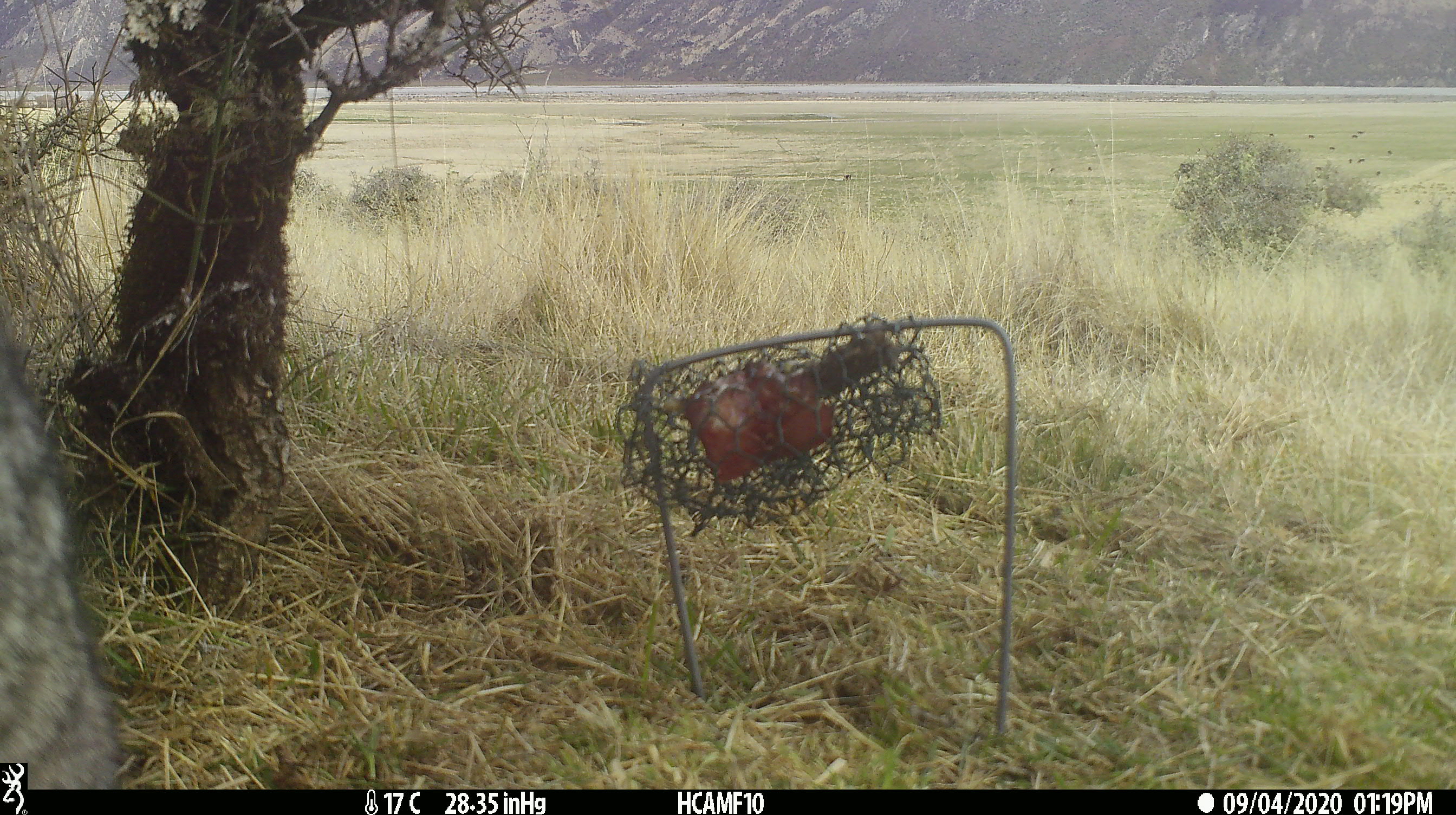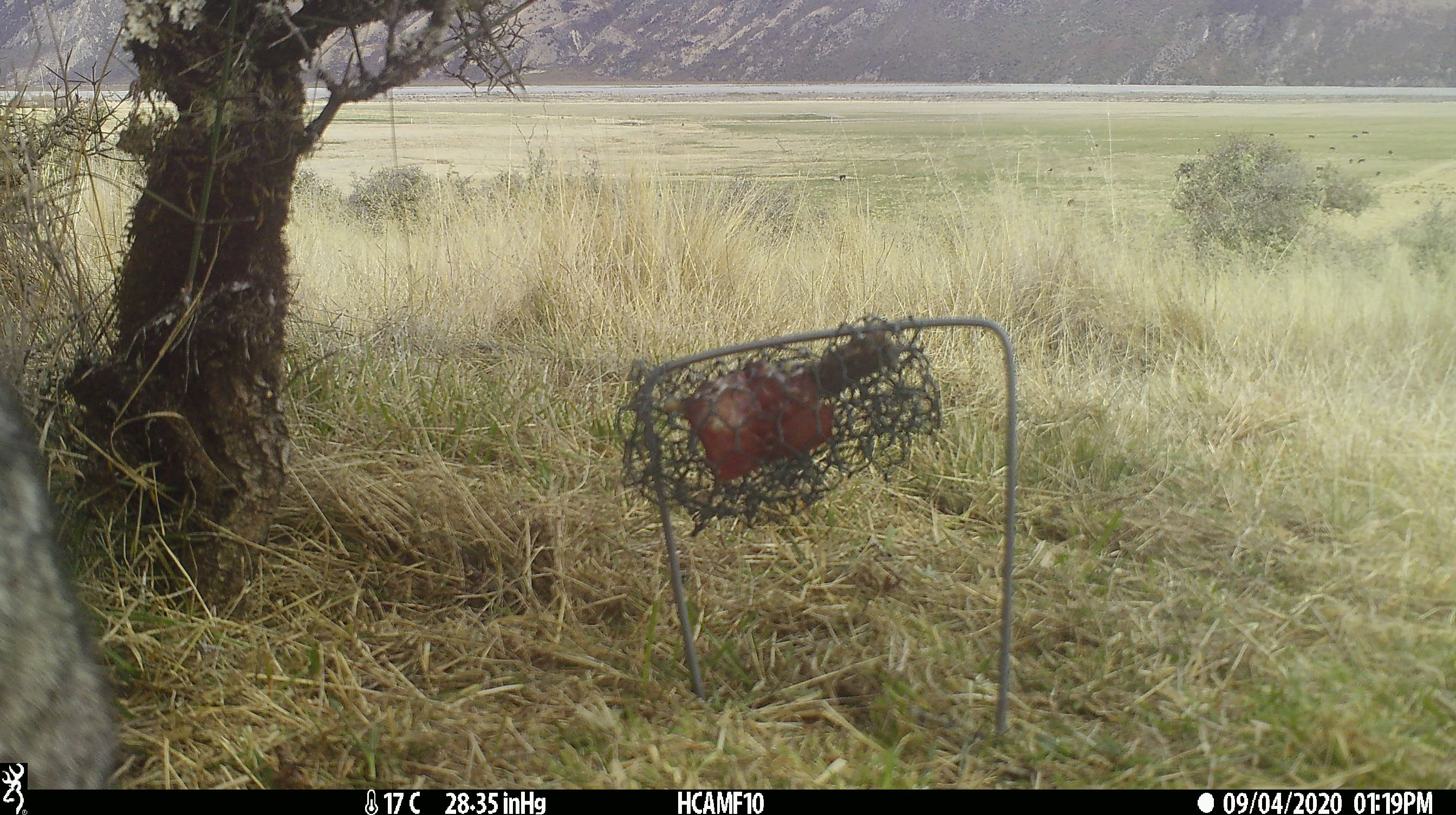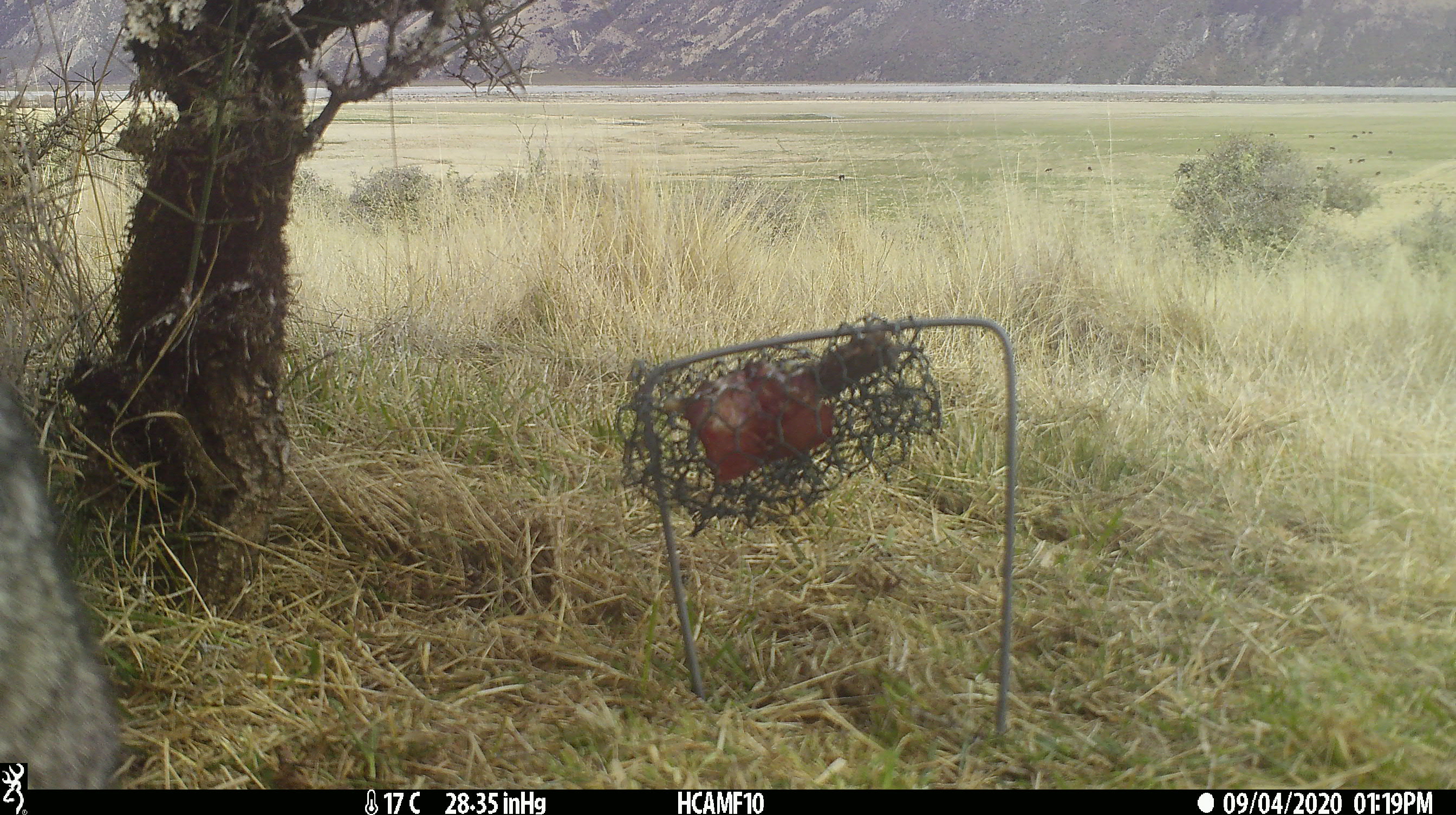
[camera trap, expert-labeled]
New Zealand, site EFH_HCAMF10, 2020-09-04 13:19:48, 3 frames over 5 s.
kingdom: Animalia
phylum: Chordata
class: Mammalia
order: Carnivora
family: Felidae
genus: Felis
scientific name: Felis catus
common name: domestic cat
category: cat